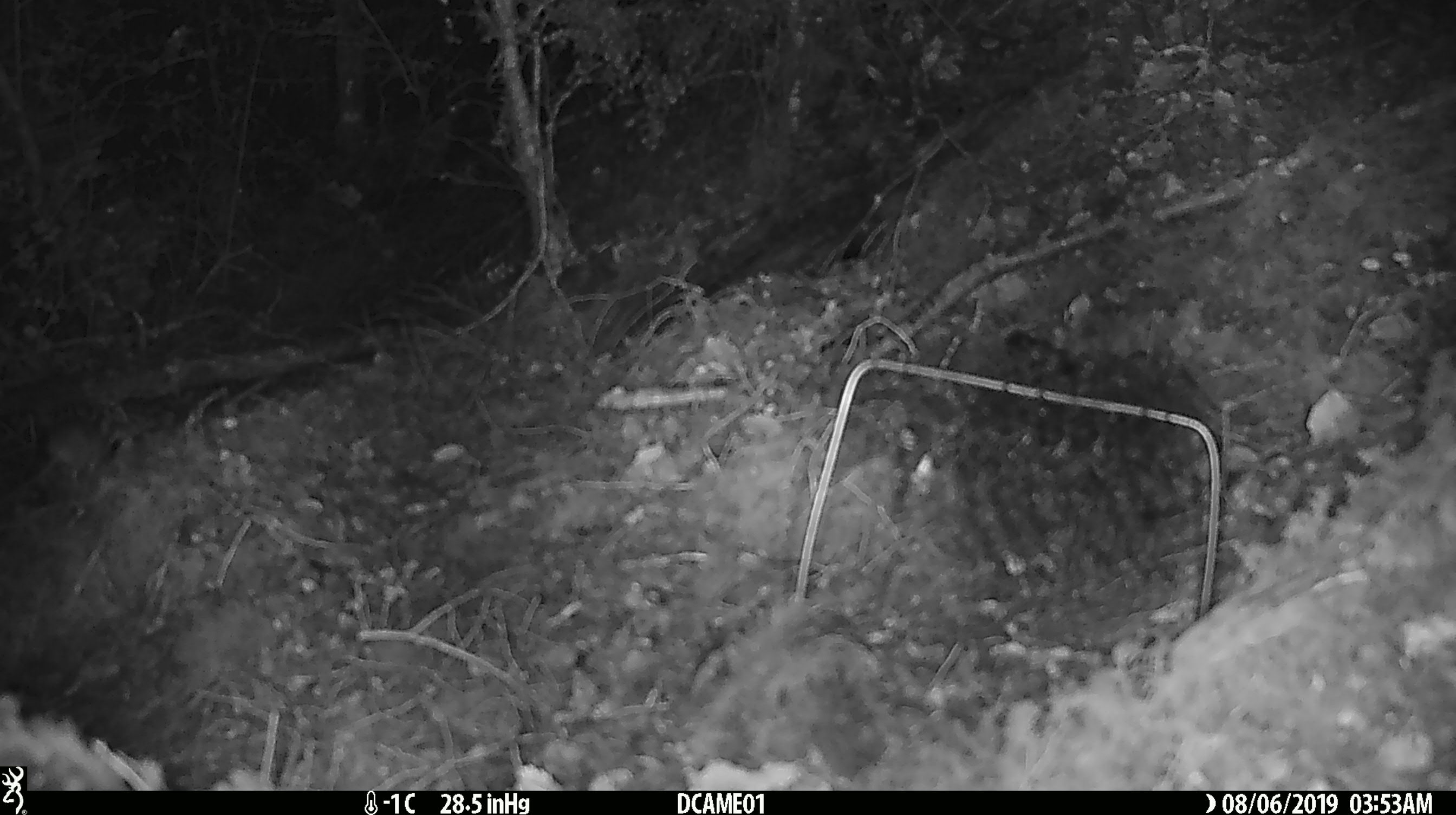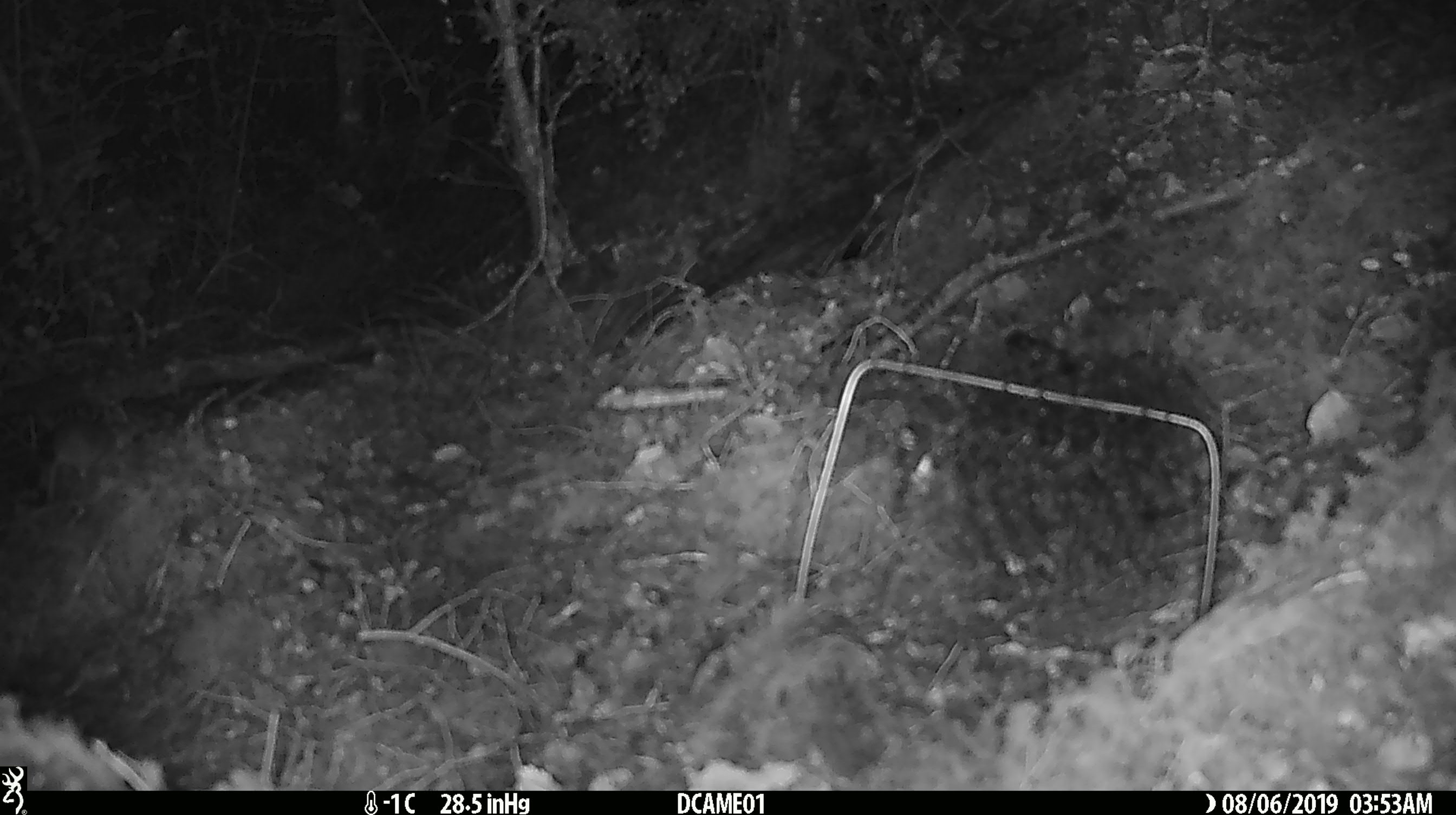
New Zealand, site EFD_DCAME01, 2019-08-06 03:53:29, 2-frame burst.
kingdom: Animalia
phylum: Chordata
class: Mammalia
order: Rodentia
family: Muridae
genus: Mus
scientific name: Mus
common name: mouse